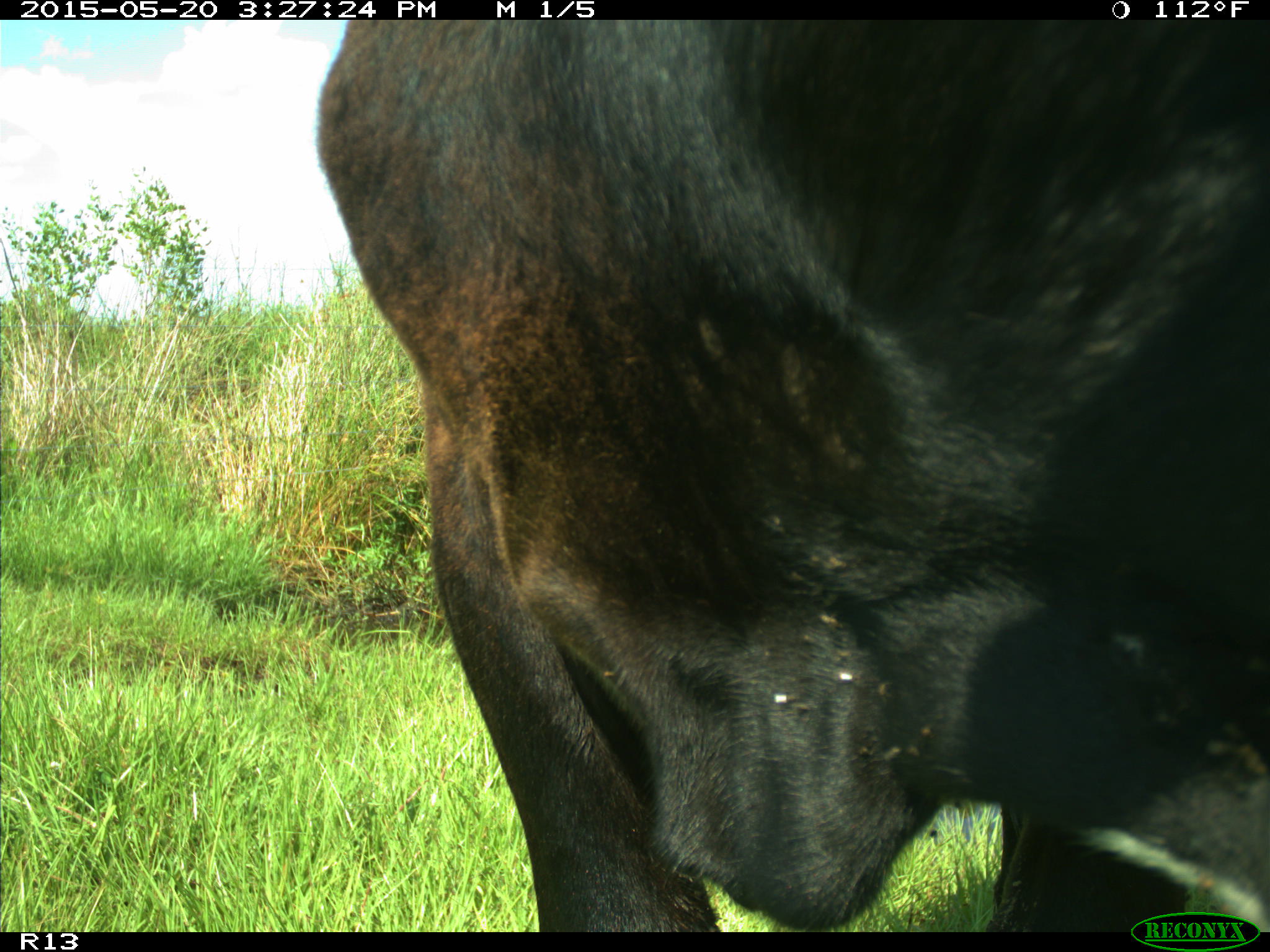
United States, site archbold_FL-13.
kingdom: Animalia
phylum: Chordata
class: Mammalia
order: Artiodactyla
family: Bovidae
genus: Bos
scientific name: Bos taurus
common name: domestic cow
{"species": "Bos taurus (domestic cow)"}